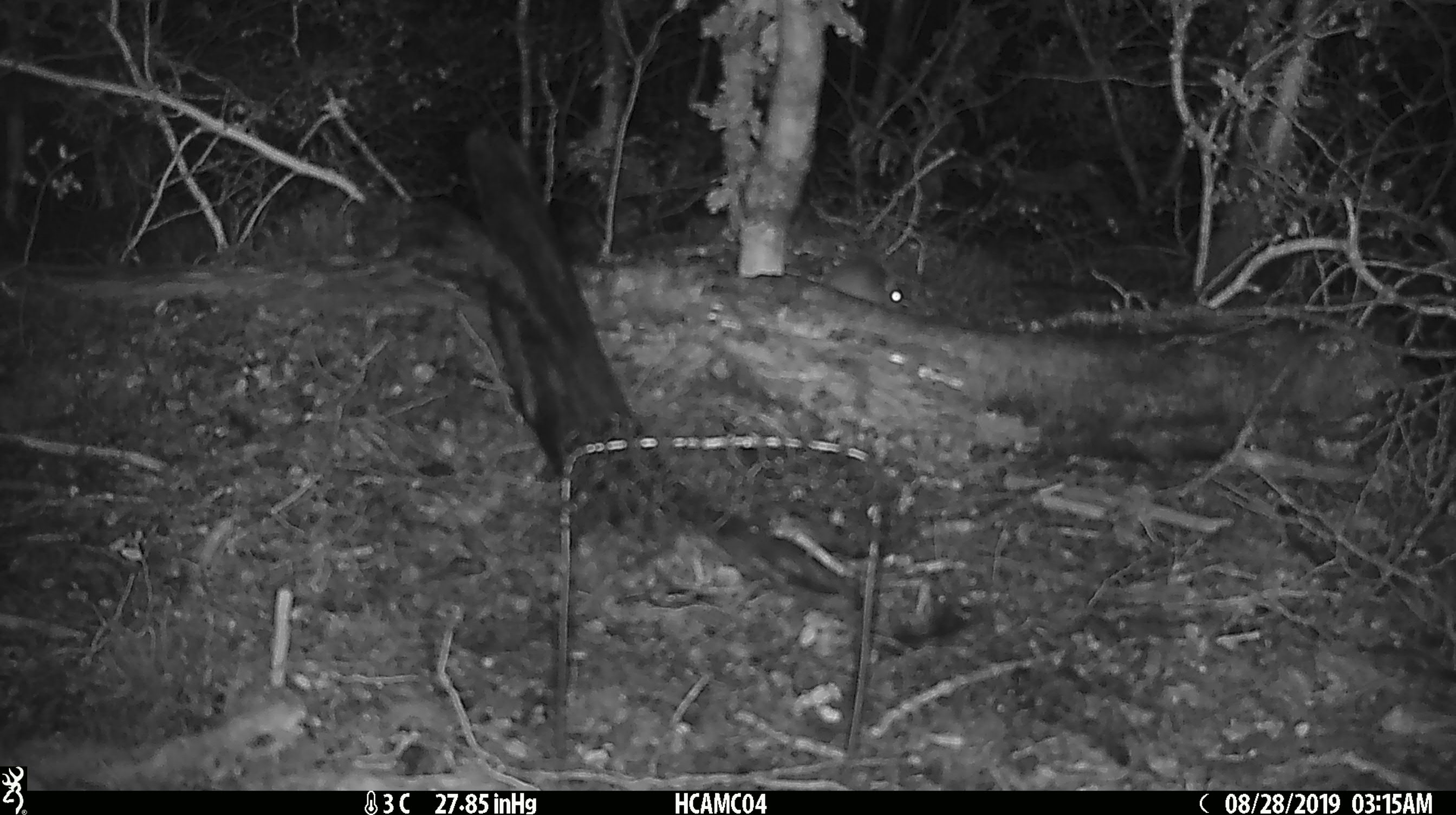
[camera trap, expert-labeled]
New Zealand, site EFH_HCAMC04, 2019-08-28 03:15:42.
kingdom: Animalia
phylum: Chordata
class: Mammalia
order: Rodentia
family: Muridae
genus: Mus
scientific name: Mus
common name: mouse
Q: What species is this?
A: Mouse (Mus).